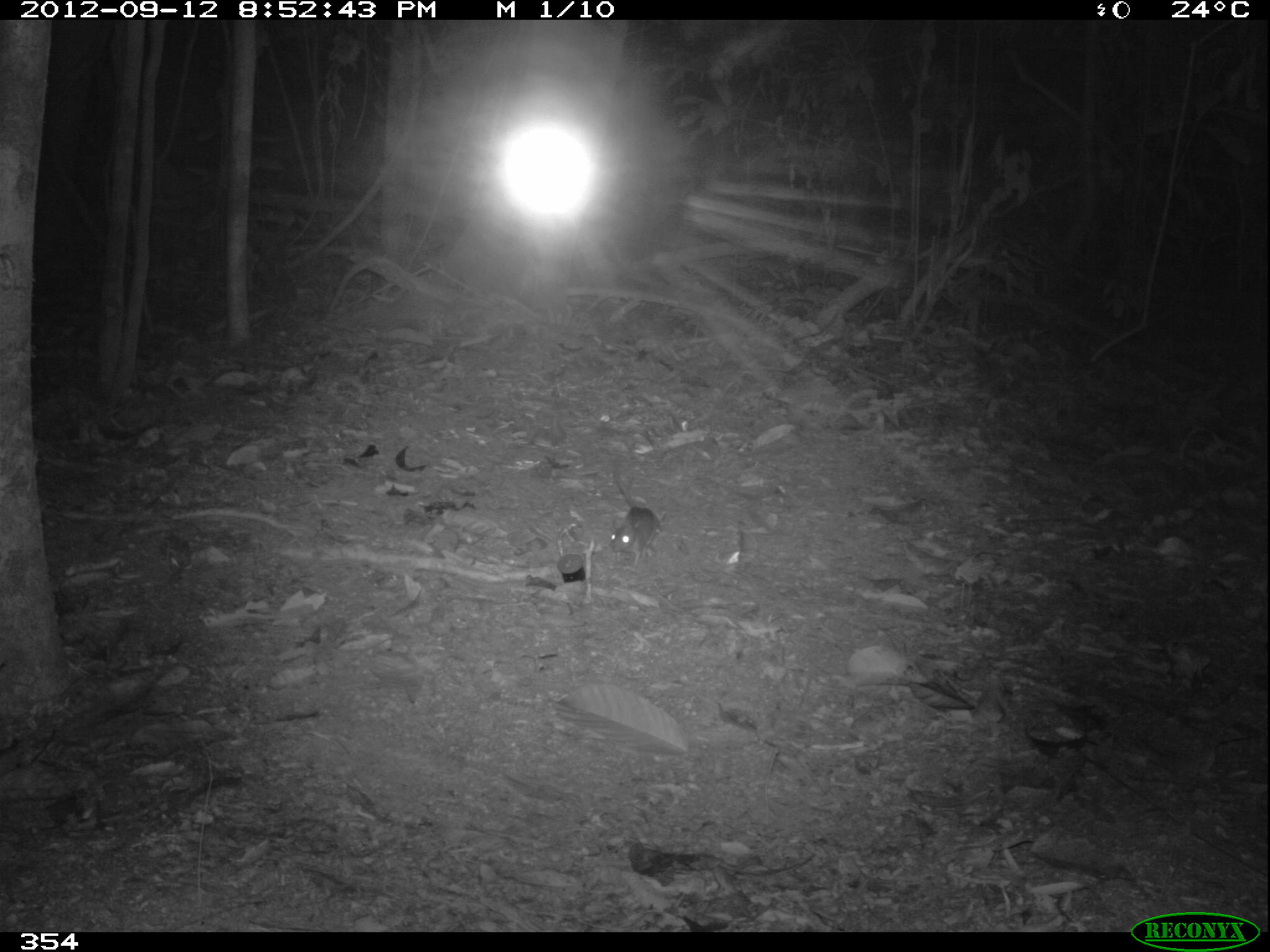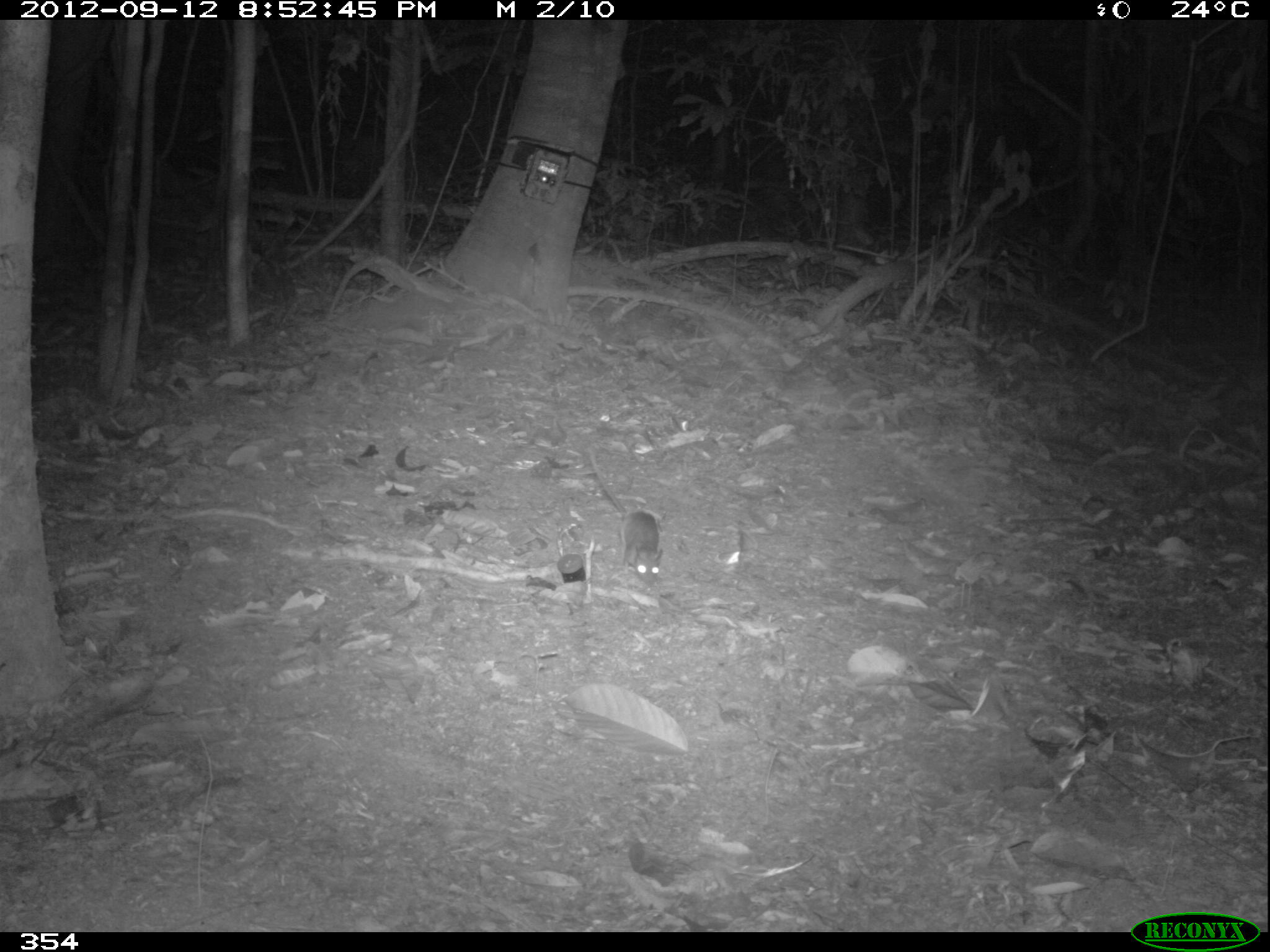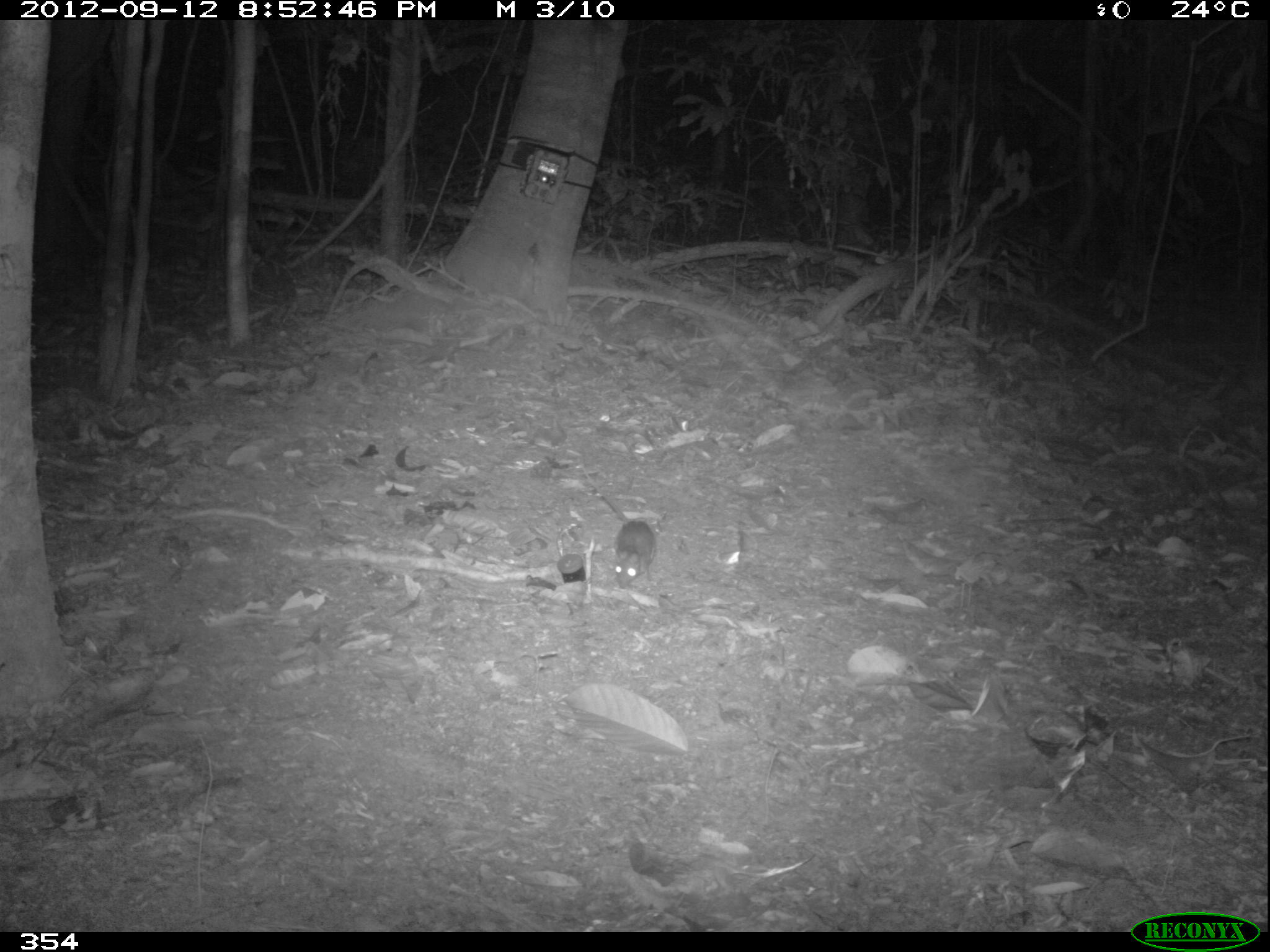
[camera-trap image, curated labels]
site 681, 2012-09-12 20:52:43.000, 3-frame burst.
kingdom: Animalia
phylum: Chordata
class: Mammalia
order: Rodentia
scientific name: Rodentia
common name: rodents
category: unknown rodent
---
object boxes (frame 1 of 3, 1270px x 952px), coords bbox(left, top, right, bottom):
unknown rodent: bbox(607, 456, 662, 566)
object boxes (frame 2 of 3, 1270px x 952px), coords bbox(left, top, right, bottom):
unknown rodent: bbox(587, 445, 663, 588)